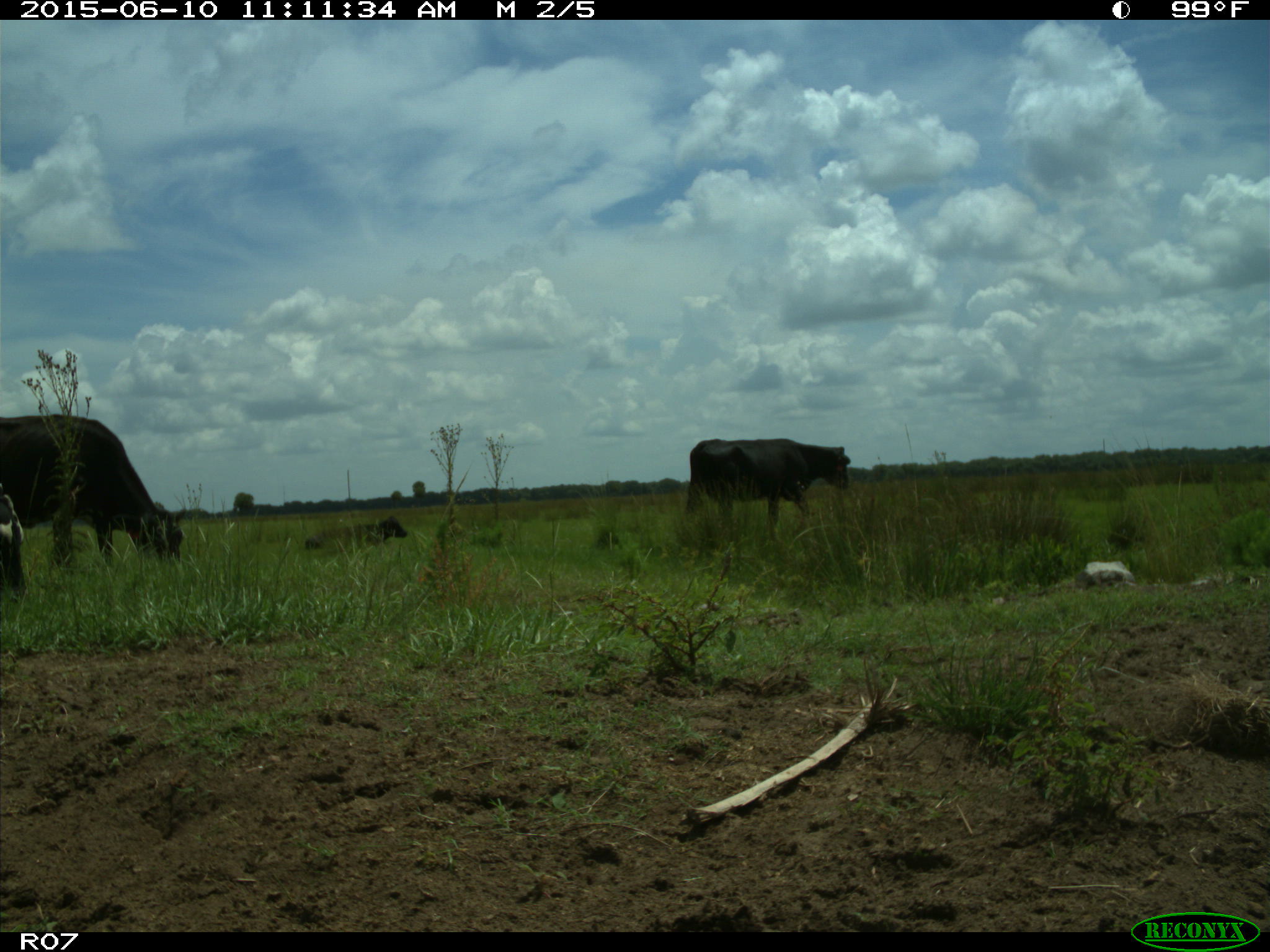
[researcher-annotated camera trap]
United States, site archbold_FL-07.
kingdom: Animalia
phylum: Chordata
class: Mammalia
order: Artiodactyla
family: Bovidae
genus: Bos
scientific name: Bos taurus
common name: domestic cow